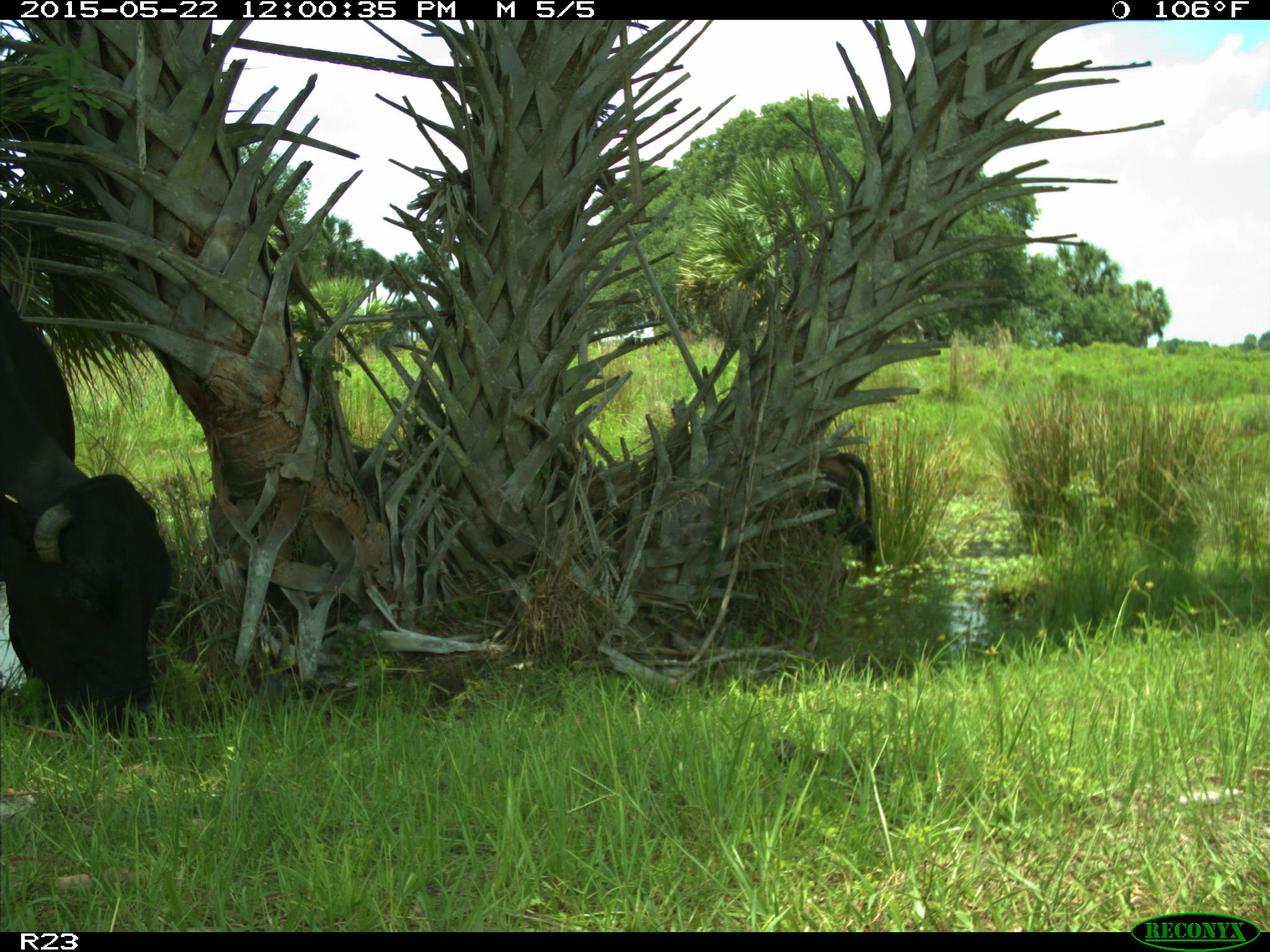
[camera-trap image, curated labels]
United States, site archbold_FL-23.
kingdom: Animalia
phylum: Chordata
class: Mammalia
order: Artiodactyla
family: Bovidae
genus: Bos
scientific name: Bos taurus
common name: domestic cow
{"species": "Bos taurus (domestic cow)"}